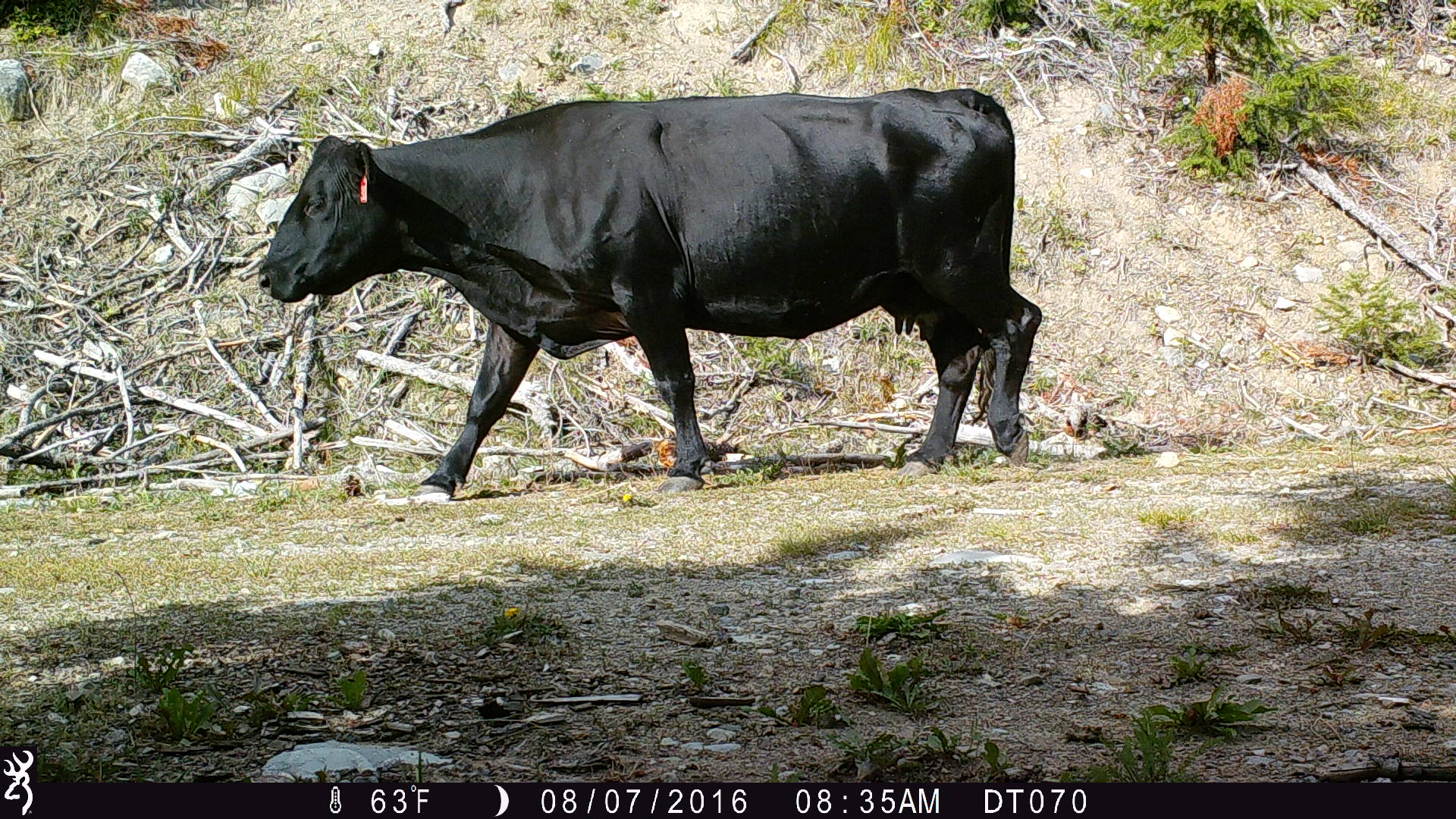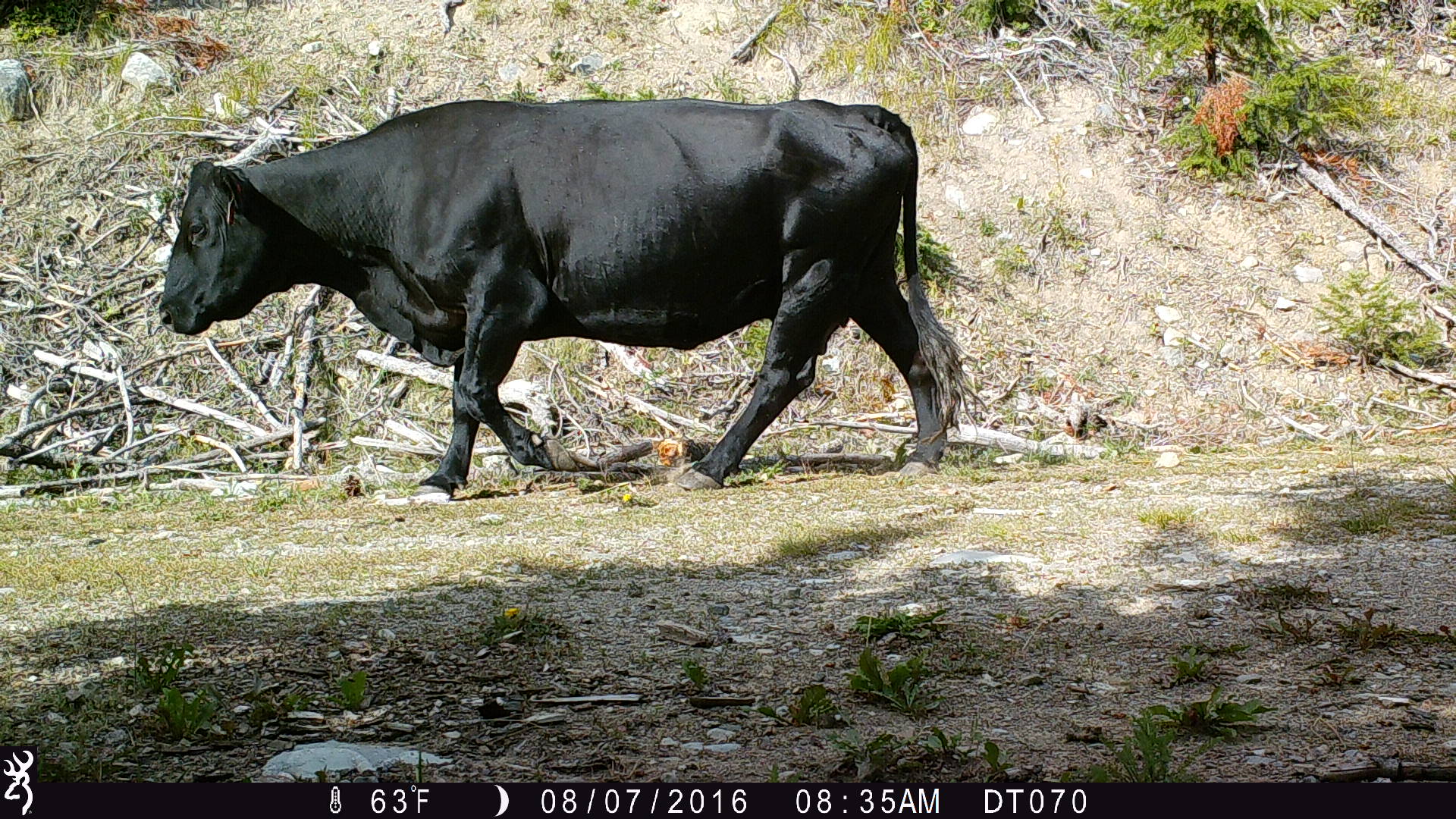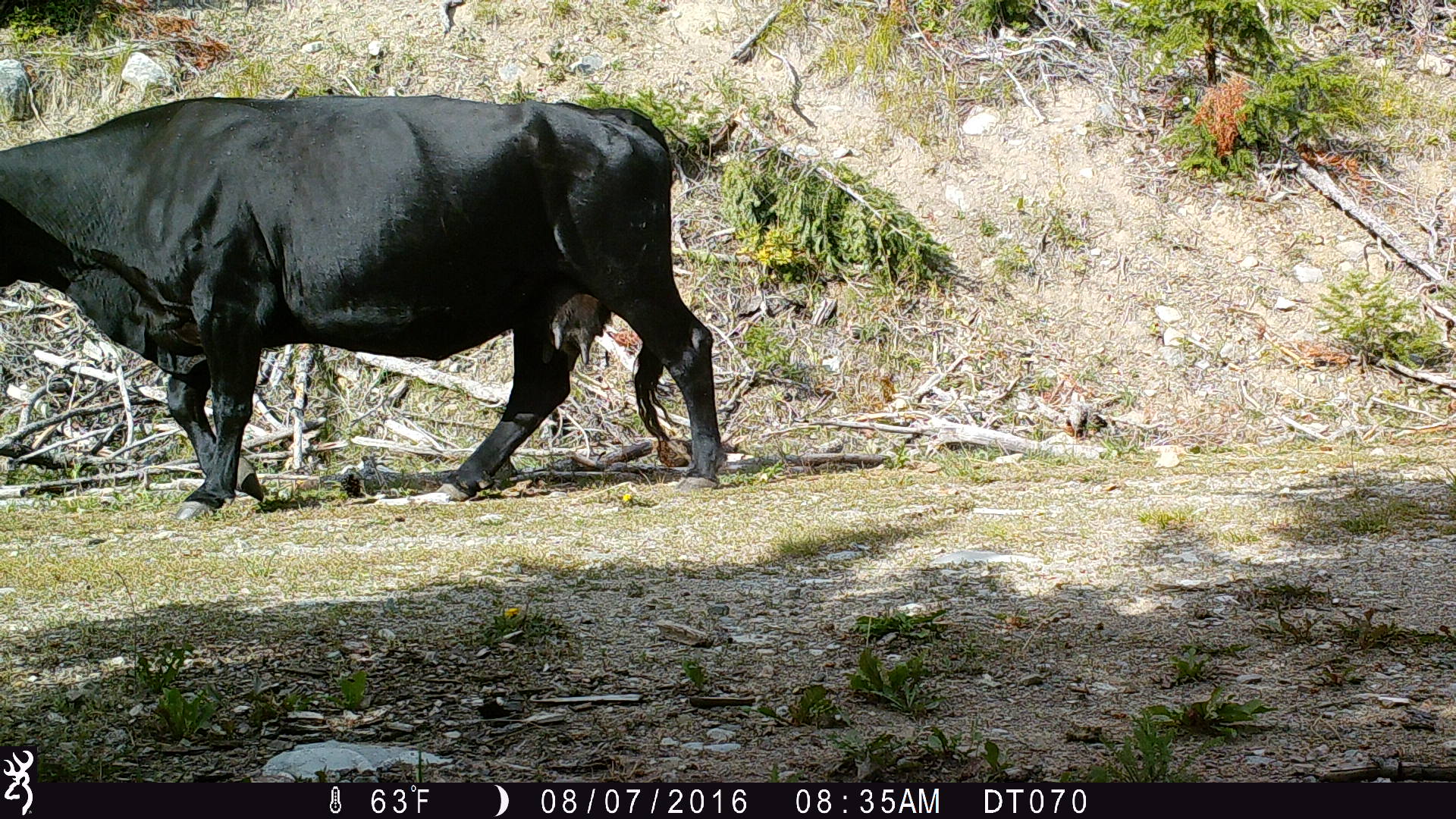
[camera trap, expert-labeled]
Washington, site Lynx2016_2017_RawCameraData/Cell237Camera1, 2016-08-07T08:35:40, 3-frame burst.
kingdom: Animalia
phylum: Chordata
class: Mammalia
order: Artiodactyla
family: Bovidae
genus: Bos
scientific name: Bos taurus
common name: domestic cattle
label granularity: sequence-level